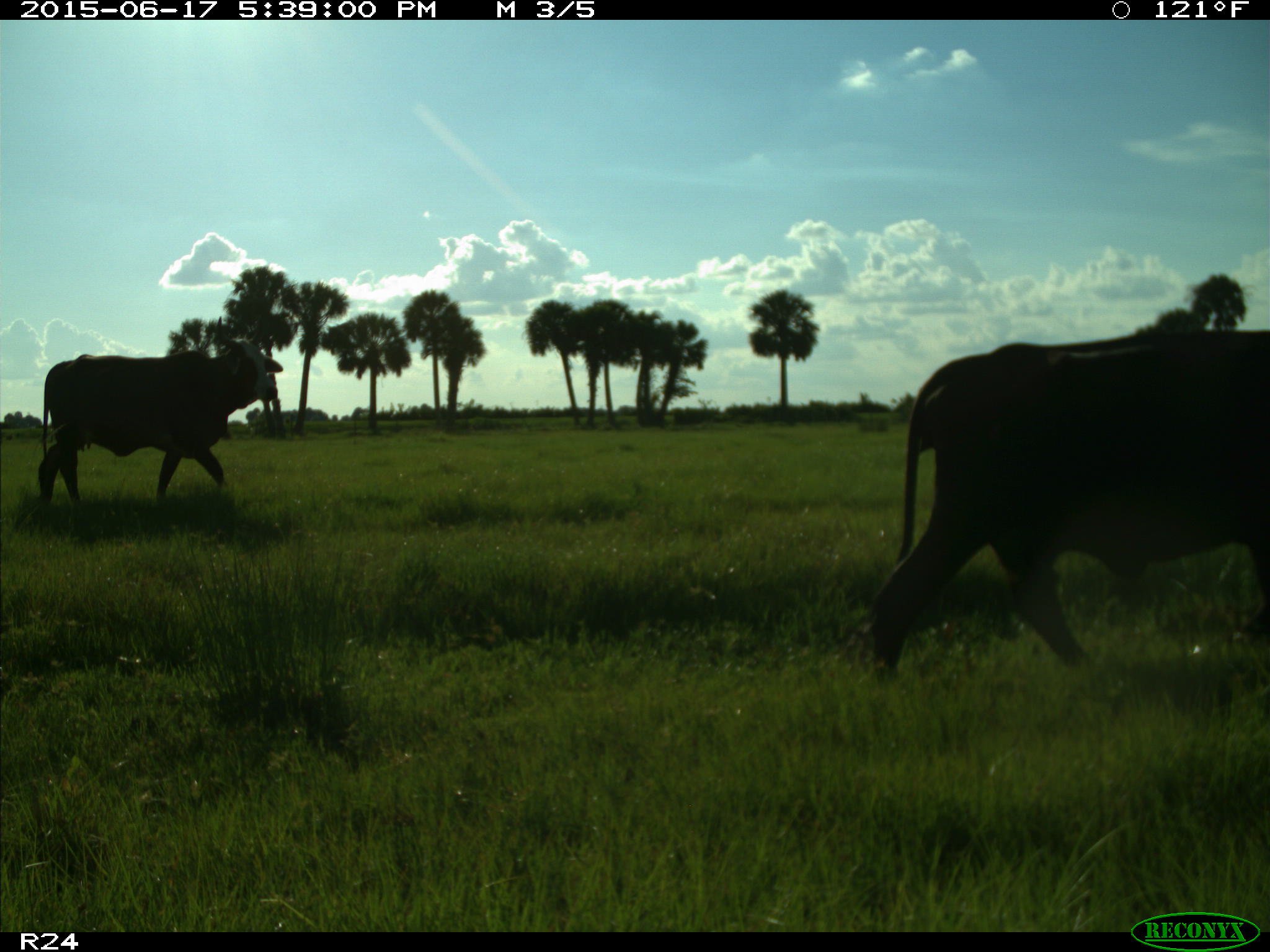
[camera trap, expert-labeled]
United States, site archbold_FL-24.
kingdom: Animalia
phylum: Chordata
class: Mammalia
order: Artiodactyla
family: Bovidae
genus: Bos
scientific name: Bos taurus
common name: domestic cow